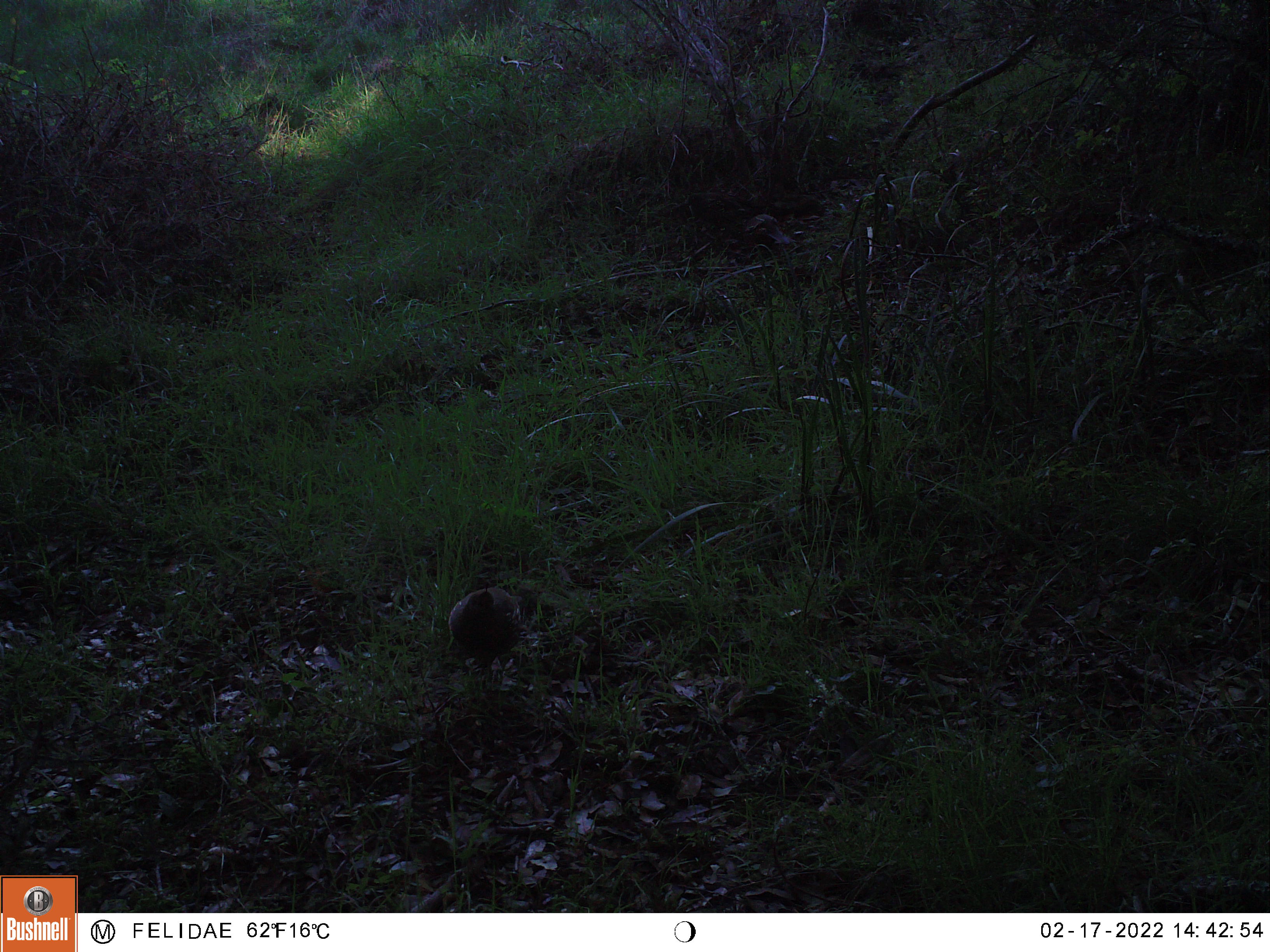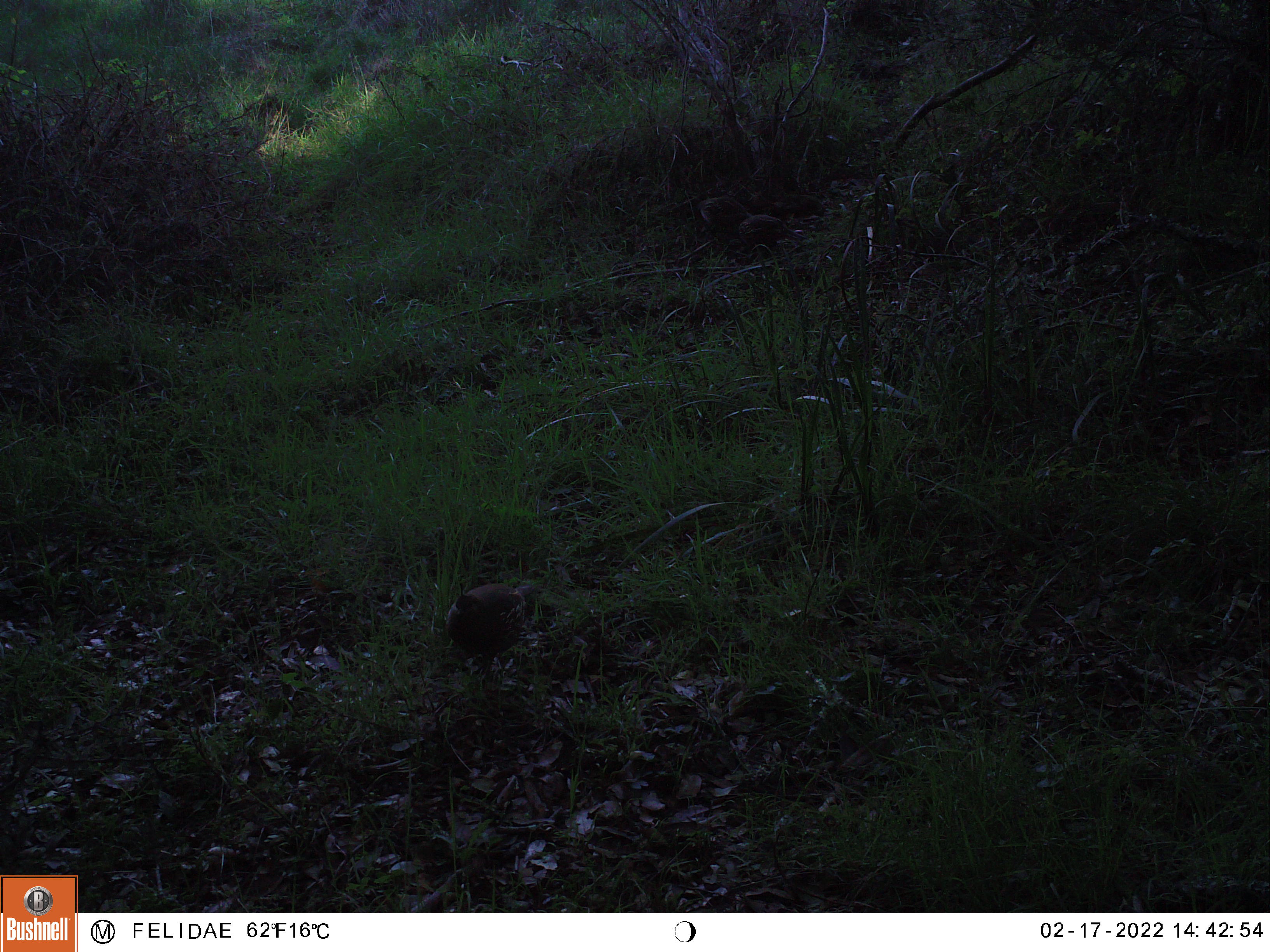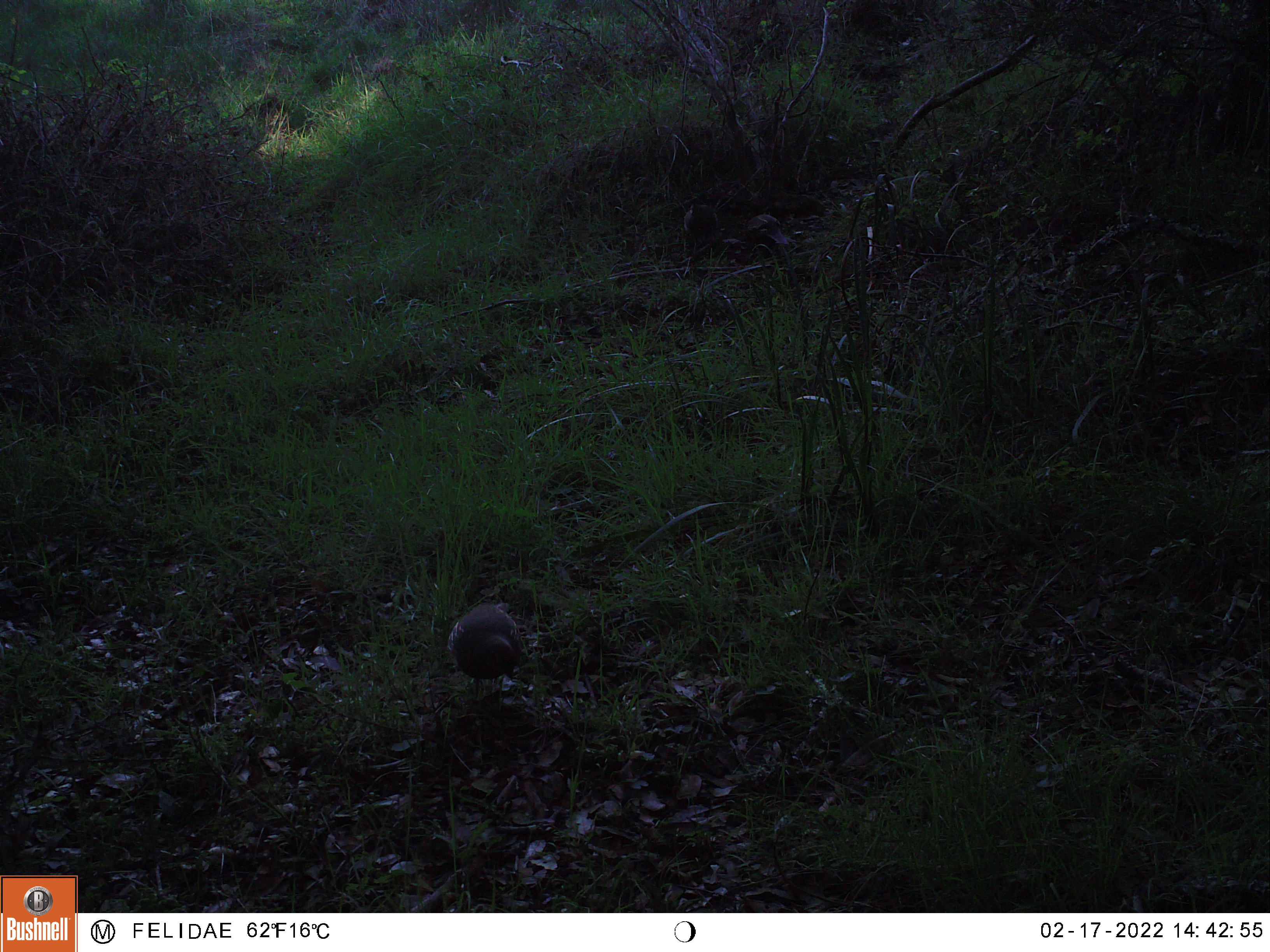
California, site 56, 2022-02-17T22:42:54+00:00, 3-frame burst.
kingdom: Animalia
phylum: Chordata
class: Aves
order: Galliformes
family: Odontophoridae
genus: Callipepla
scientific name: Callipepla californica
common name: california quail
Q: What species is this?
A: California quail (Callipepla californica).